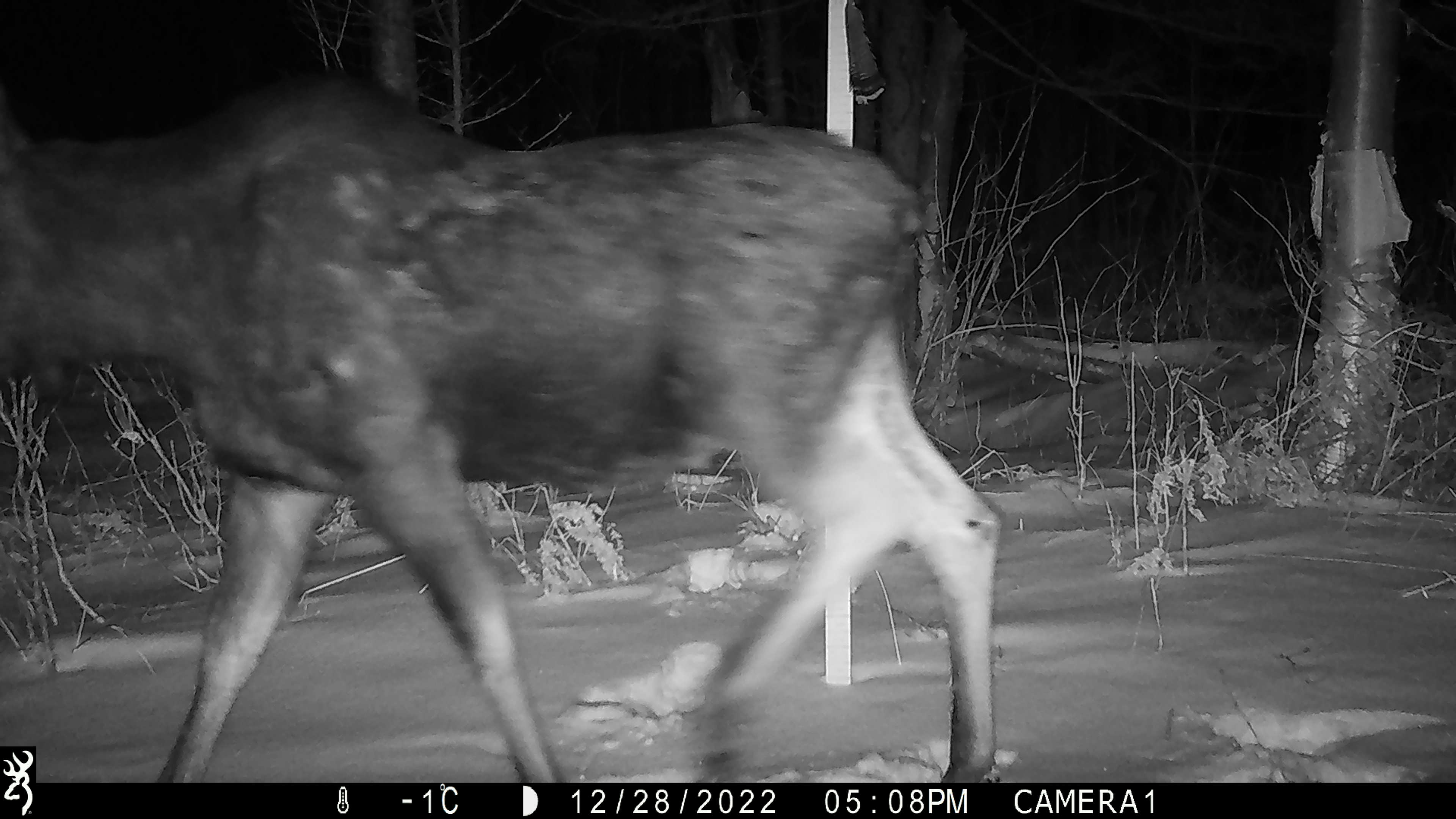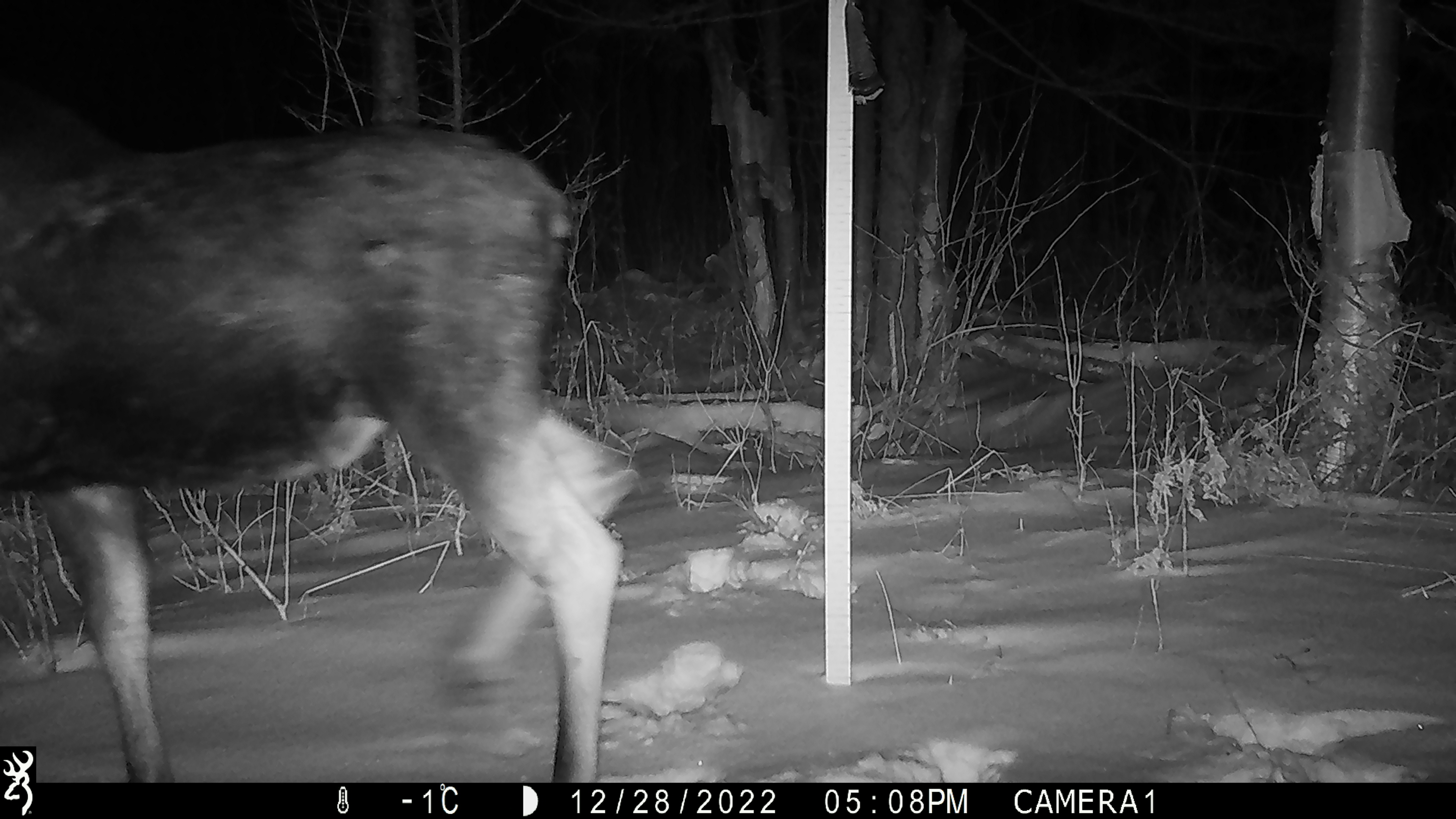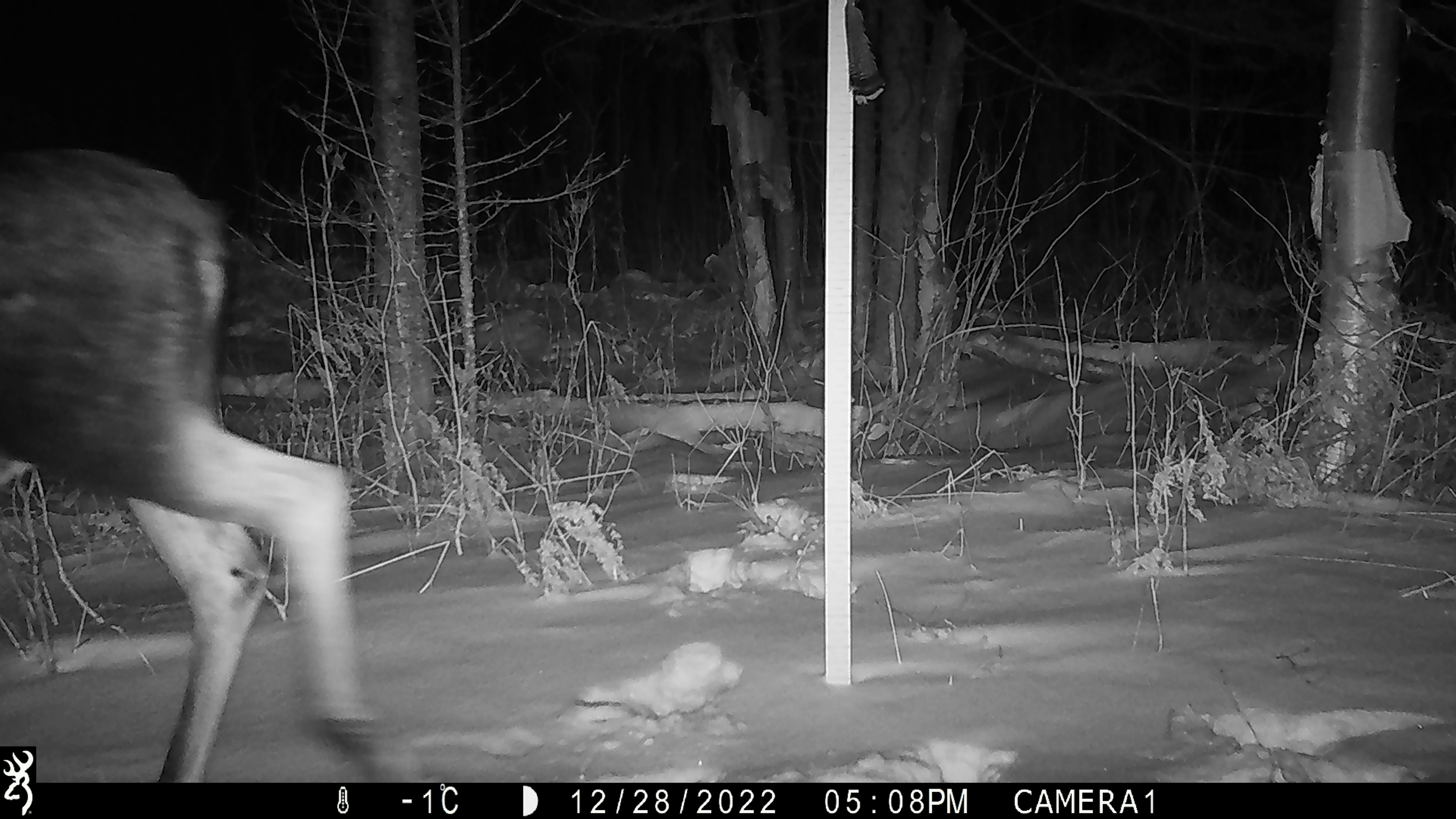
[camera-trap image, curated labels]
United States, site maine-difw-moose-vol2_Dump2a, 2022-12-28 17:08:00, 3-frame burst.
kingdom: Animalia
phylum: Chordata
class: Mammalia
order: Artiodactyla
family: Cervidae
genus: Alces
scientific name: Alces alces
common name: moose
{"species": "moose (Alces alces)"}